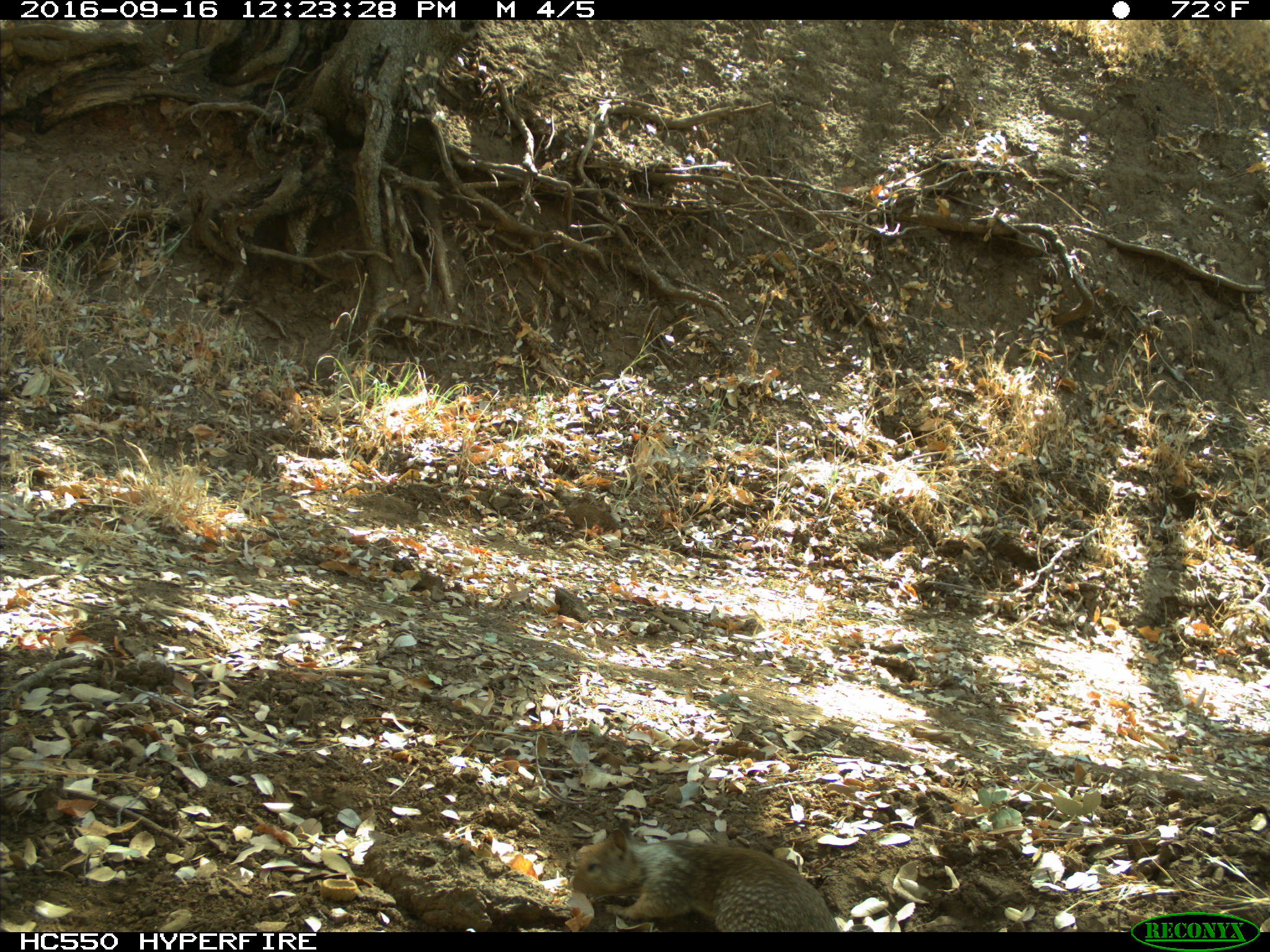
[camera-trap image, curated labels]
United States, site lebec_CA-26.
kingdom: Animalia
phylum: Chordata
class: Mammalia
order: Rodentia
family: Sciuridae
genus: Otospermophilus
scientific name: Otospermophilus beecheyi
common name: california ground squirrel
Otospermophilus beecheyi (california ground squirrel).